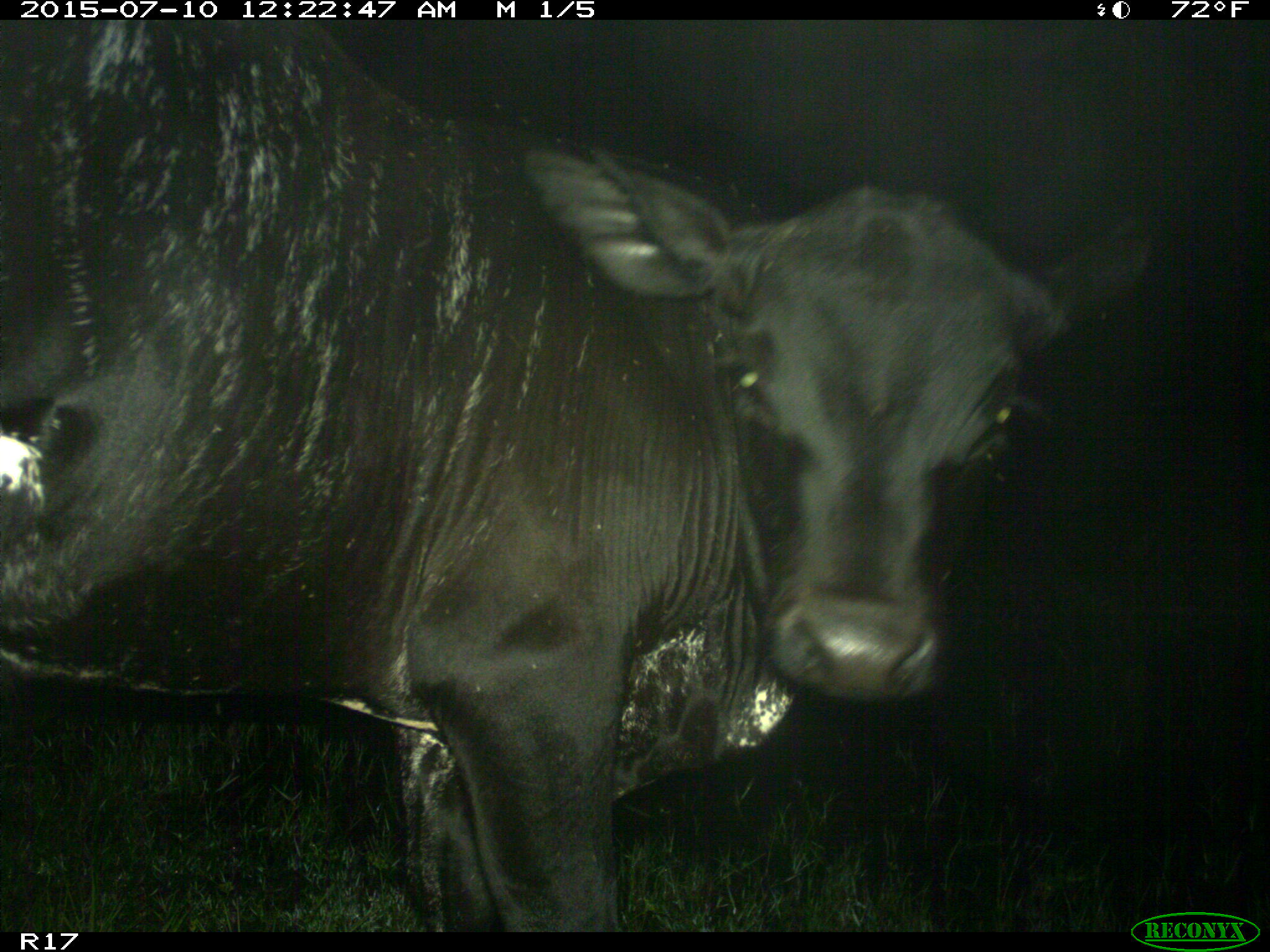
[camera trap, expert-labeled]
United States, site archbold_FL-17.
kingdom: Animalia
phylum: Chordata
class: Mammalia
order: Artiodactyla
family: Bovidae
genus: Bos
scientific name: Bos taurus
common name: domestic cow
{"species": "Bos taurus (domestic cow)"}